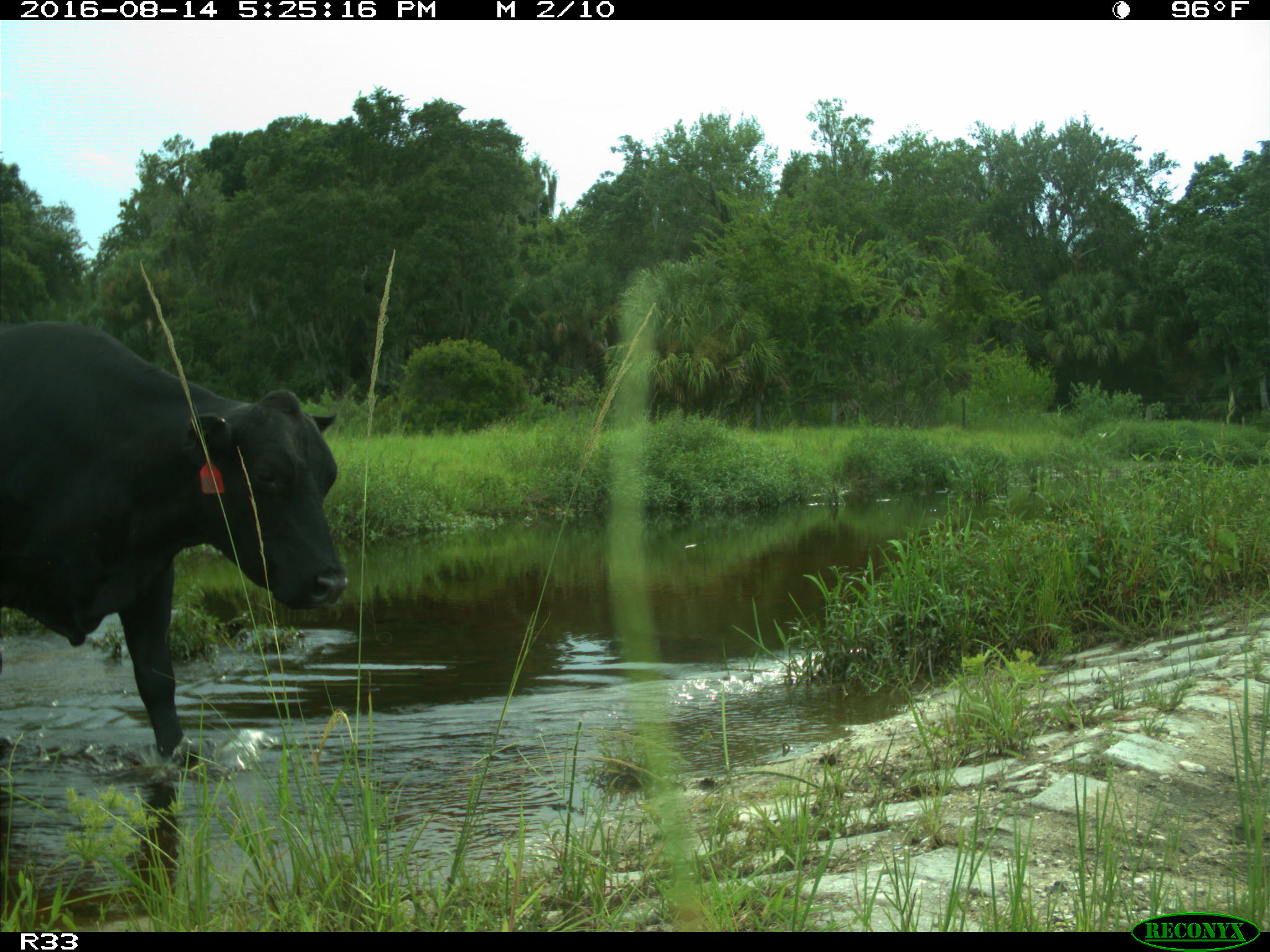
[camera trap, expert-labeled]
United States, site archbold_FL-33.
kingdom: Animalia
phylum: Chordata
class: Mammalia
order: Artiodactyla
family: Bovidae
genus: Bos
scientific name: Bos taurus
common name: domestic cow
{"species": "Bos taurus (domestic cow)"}